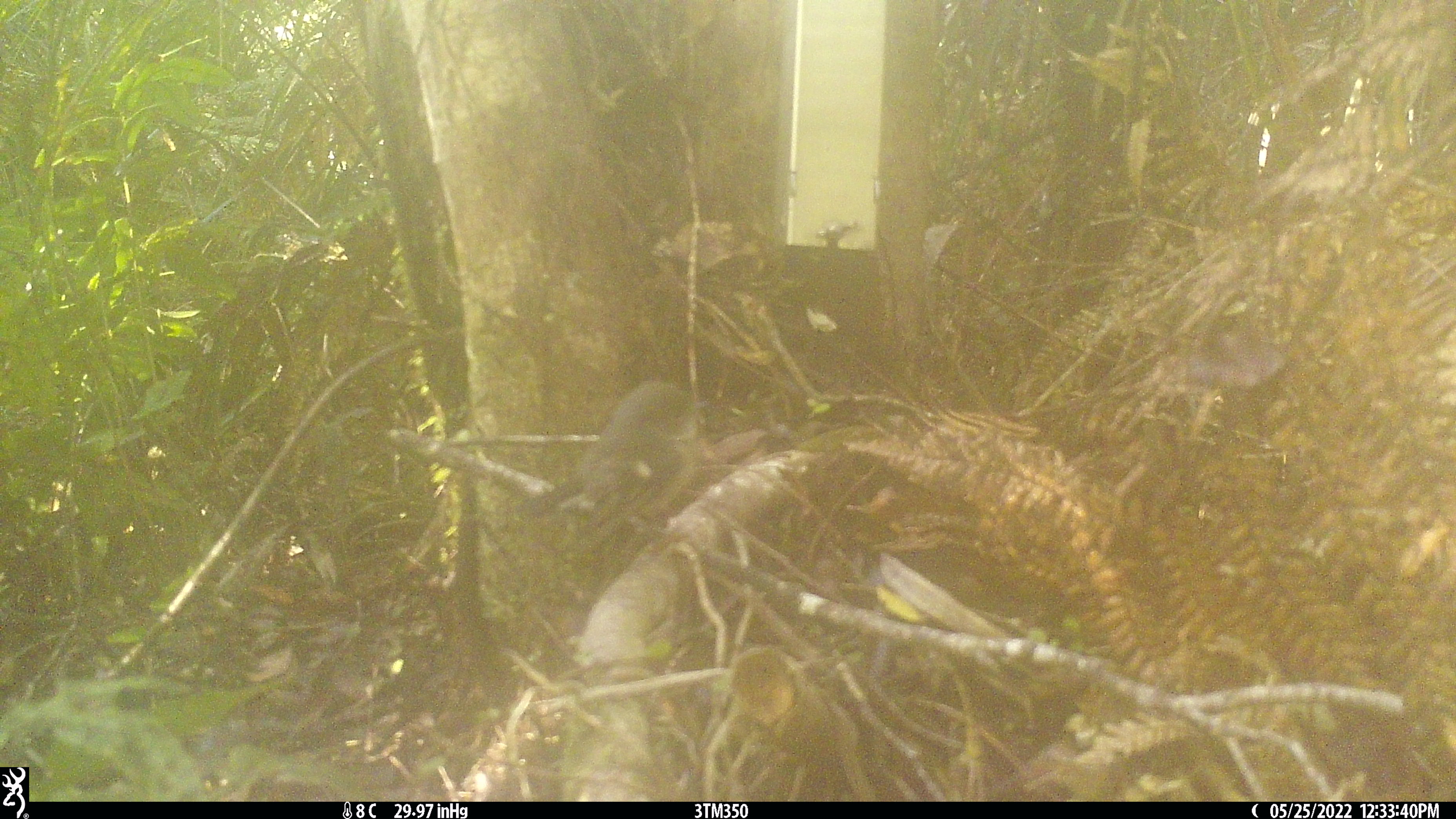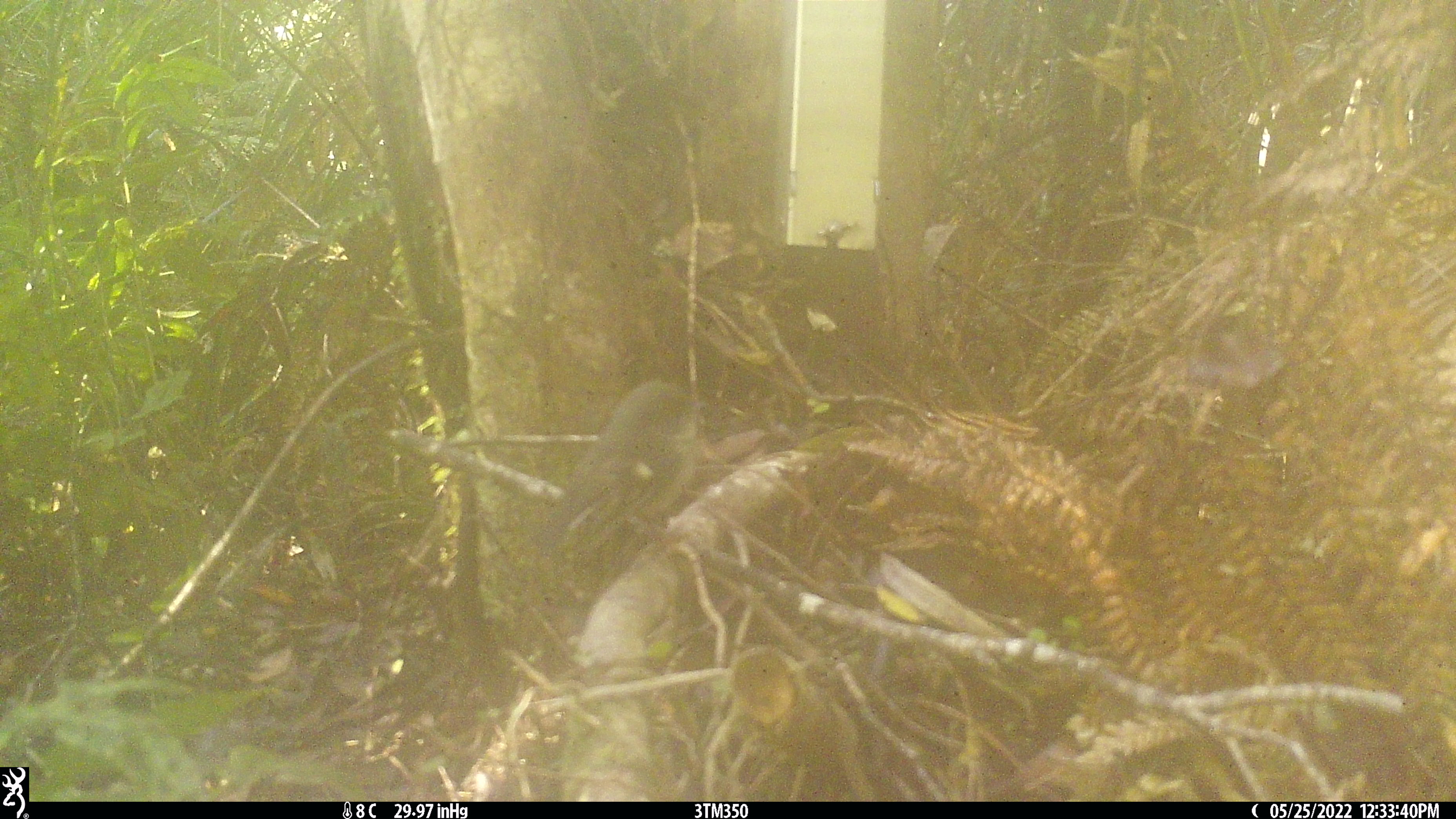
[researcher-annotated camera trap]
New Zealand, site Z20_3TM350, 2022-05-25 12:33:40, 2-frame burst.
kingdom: Animalia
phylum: Chordata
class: Aves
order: Passeriformes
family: Petroicidae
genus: Petroica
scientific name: Petroica macrocephala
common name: tomtit